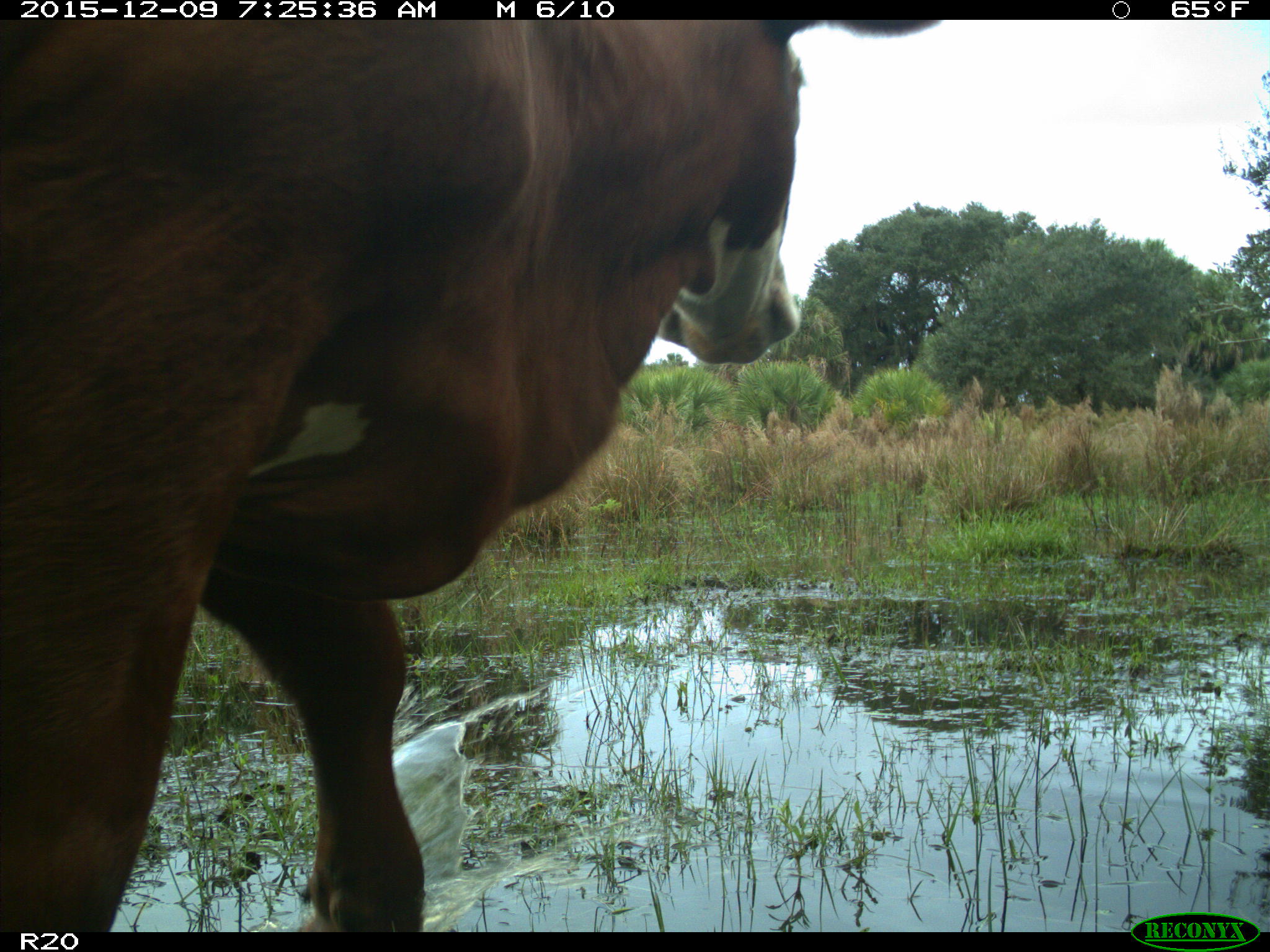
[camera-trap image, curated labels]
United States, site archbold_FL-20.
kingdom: Animalia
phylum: Chordata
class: Mammalia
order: Artiodactyla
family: Bovidae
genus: Bos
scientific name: Bos taurus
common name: domestic cow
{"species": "Bos taurus (domestic cow)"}